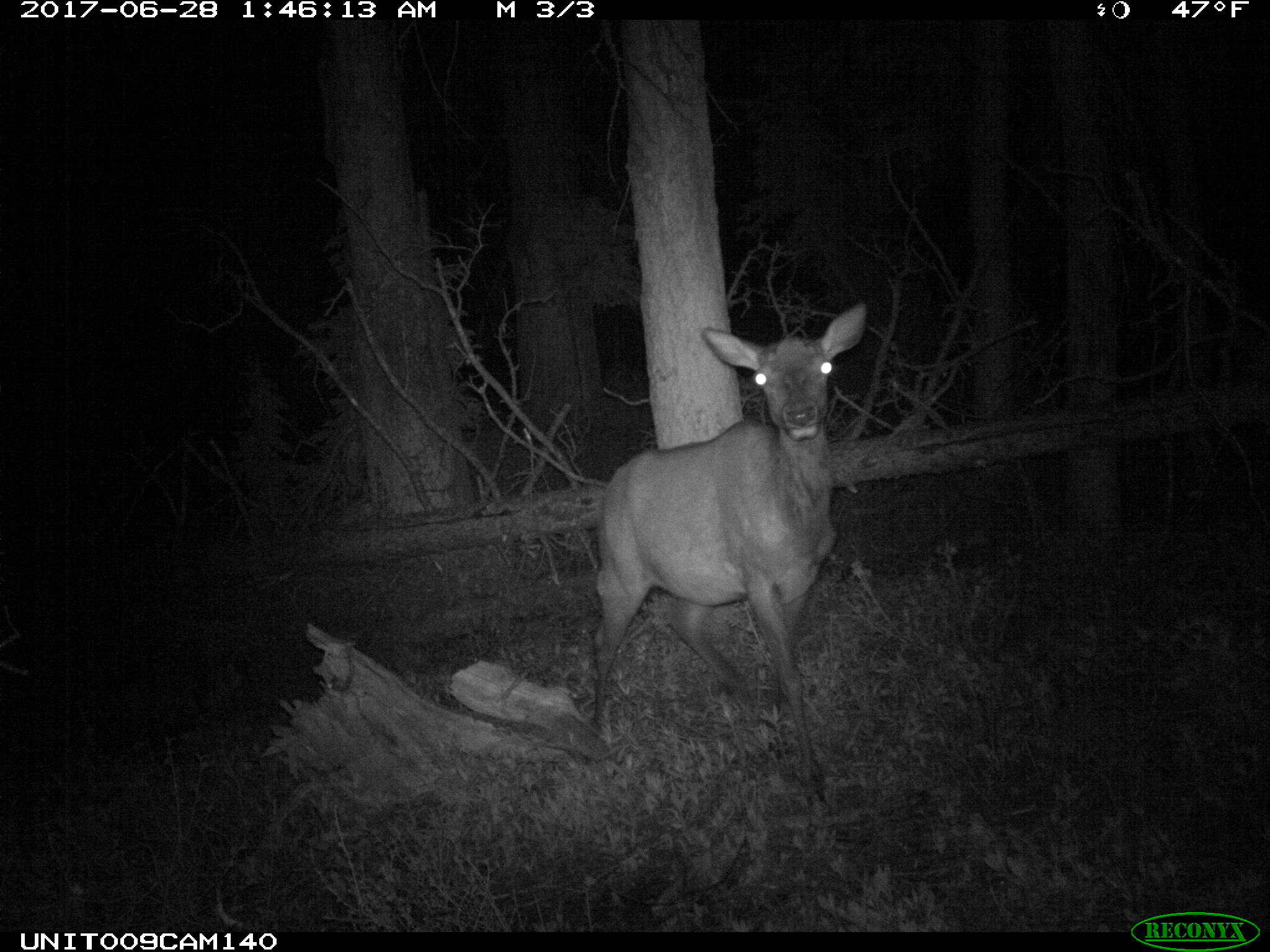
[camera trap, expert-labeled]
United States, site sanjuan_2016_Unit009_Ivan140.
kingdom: Animalia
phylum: Chordata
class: Mammalia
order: Artiodactyla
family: Cervidae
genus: Cervus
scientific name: Cervus elaphus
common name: red deer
Cervus elaphus (red deer).